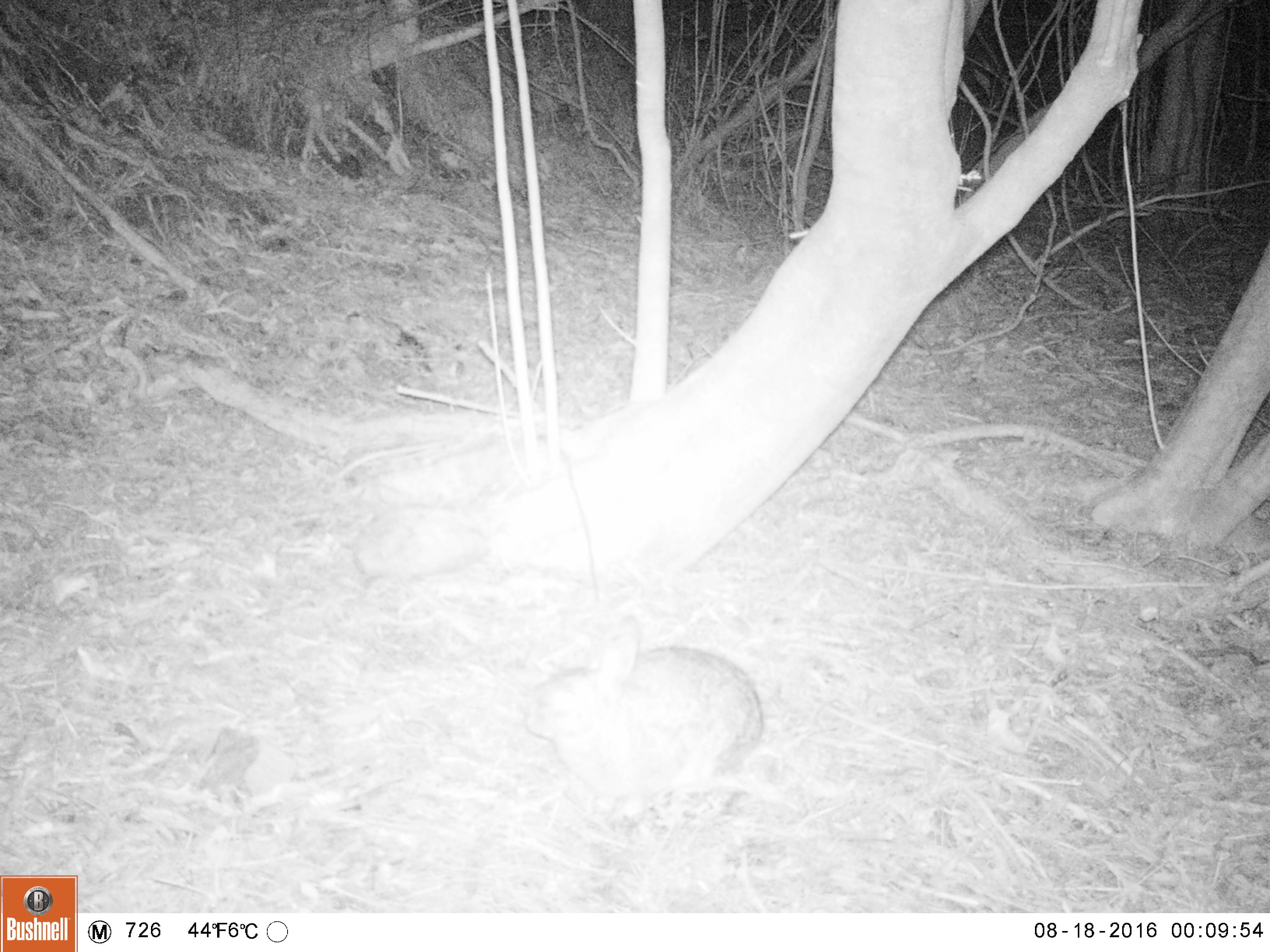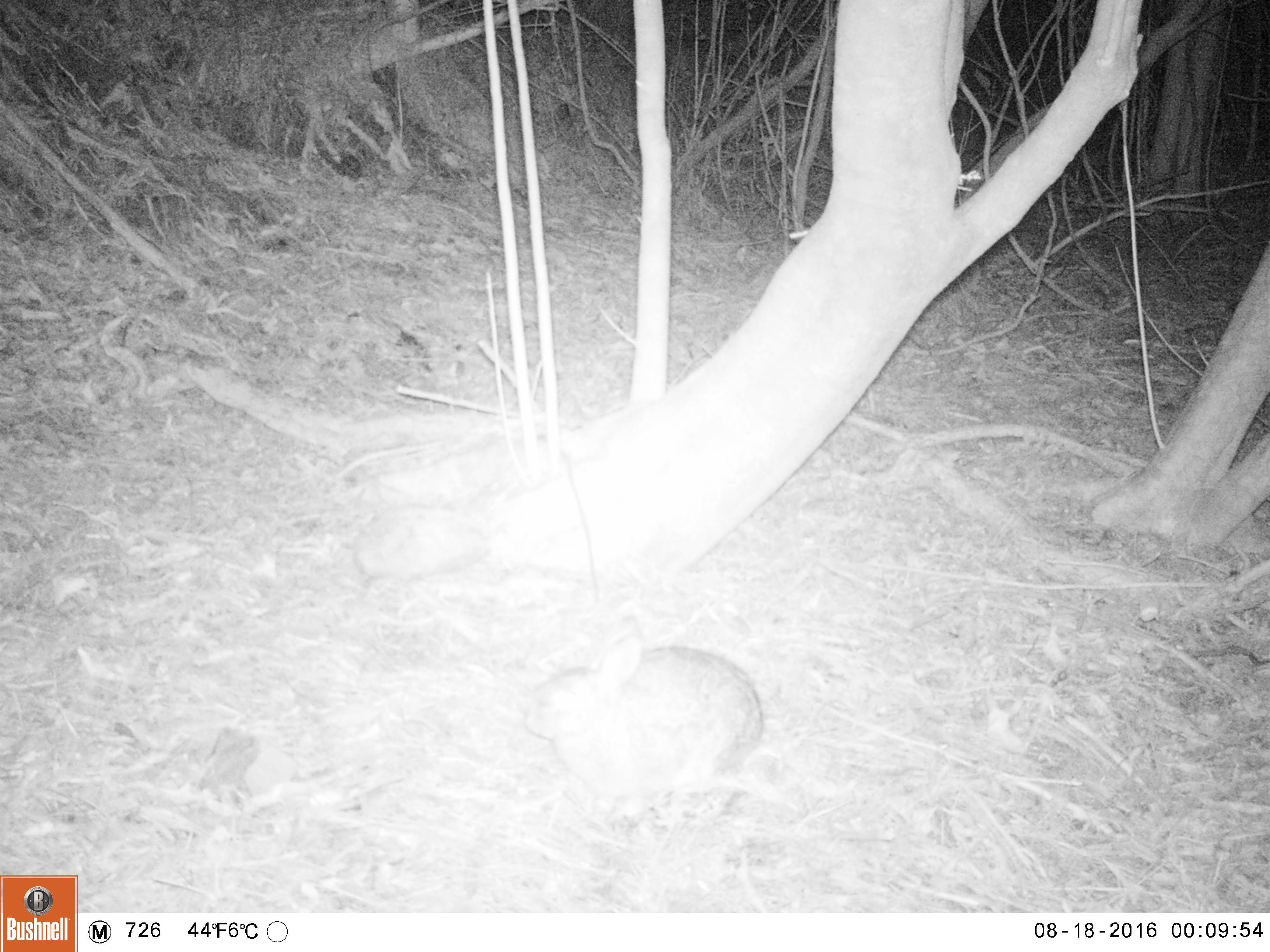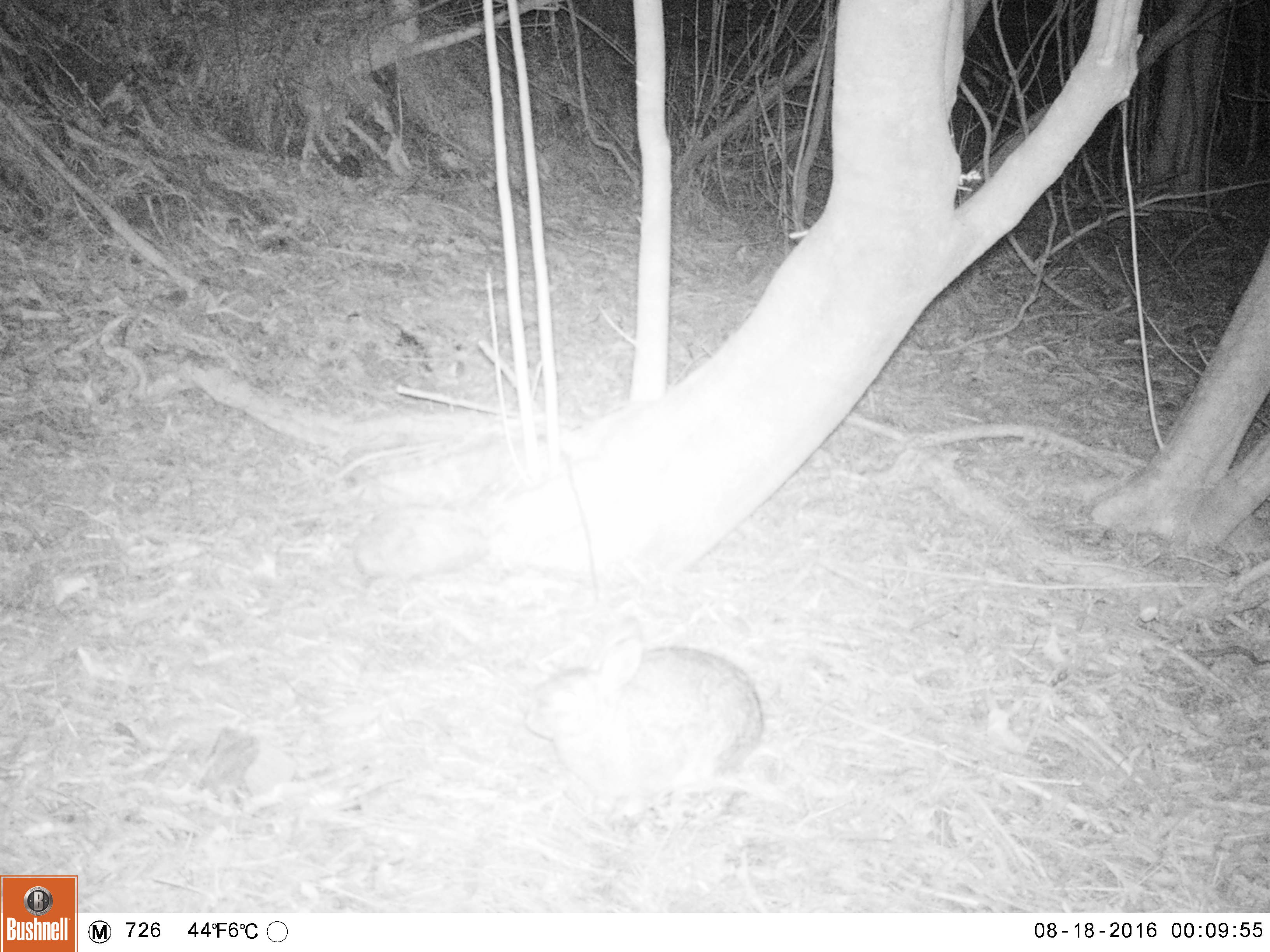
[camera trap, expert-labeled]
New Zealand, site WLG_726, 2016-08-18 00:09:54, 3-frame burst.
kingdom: Animalia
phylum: Chordata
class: Mammalia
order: Lagomorpha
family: Leporidae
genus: Oryctolagus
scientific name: Oryctolagus cuniculus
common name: european rabbit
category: rabbit